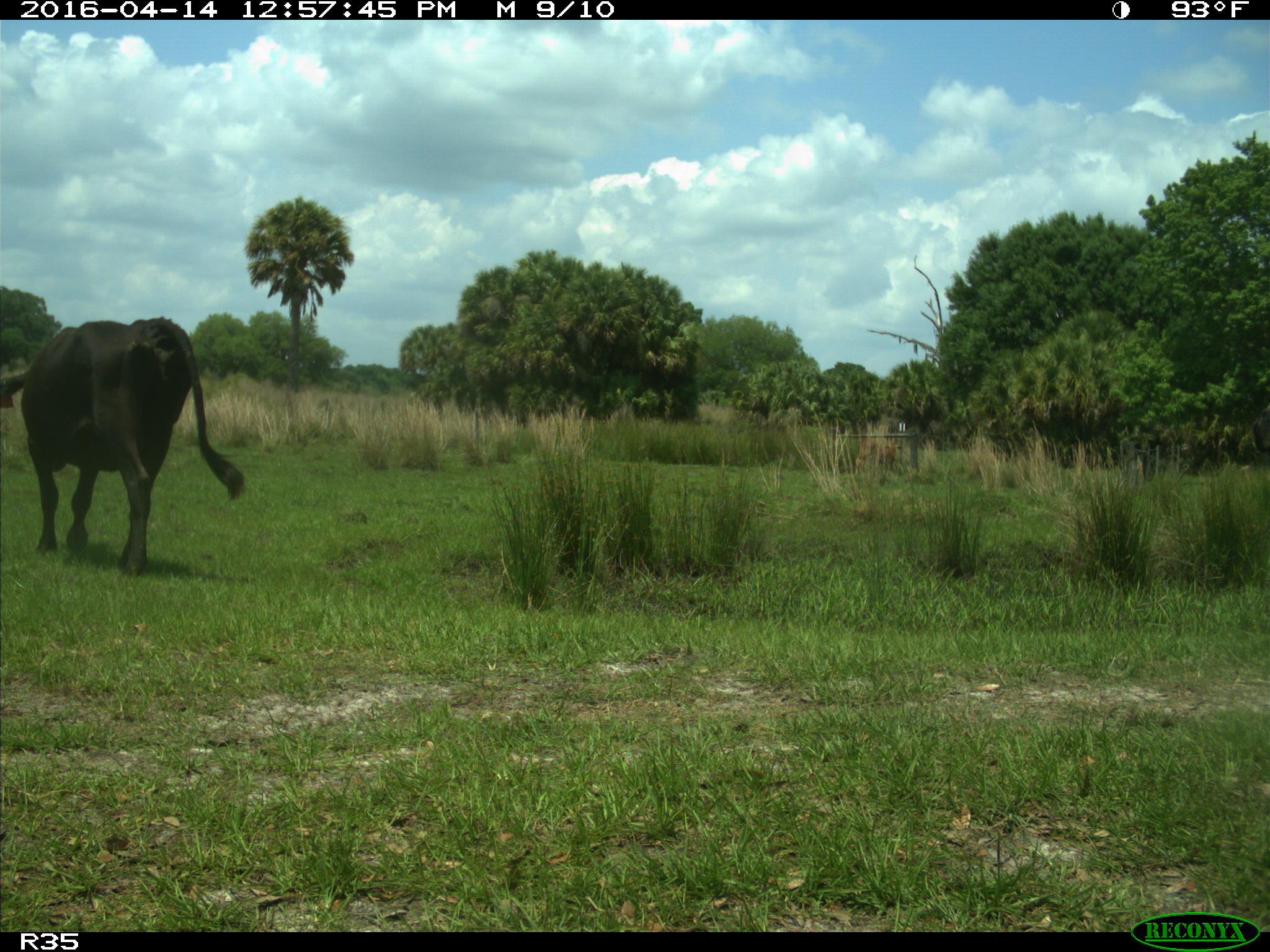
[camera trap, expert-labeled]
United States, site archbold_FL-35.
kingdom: Animalia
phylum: Chordata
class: Mammalia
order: Artiodactyla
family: Bovidae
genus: Bos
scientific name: Bos taurus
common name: domestic cow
Bos taurus (domestic cow).